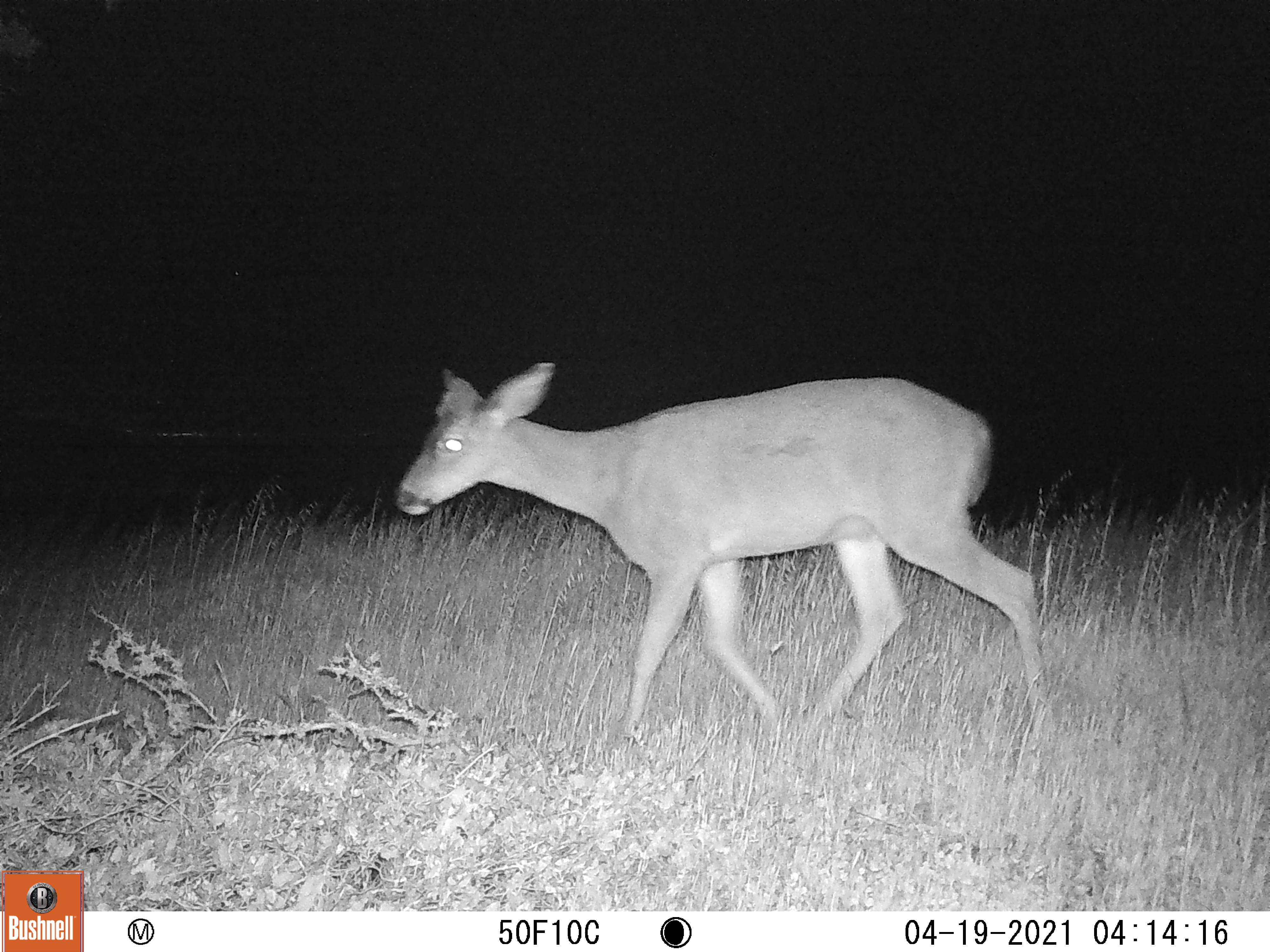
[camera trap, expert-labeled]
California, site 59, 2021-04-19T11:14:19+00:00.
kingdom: Animalia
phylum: Chordata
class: Mammalia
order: Artiodactyla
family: Cervidae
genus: Odocoileus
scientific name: Odocoileus hemionus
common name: mule deer